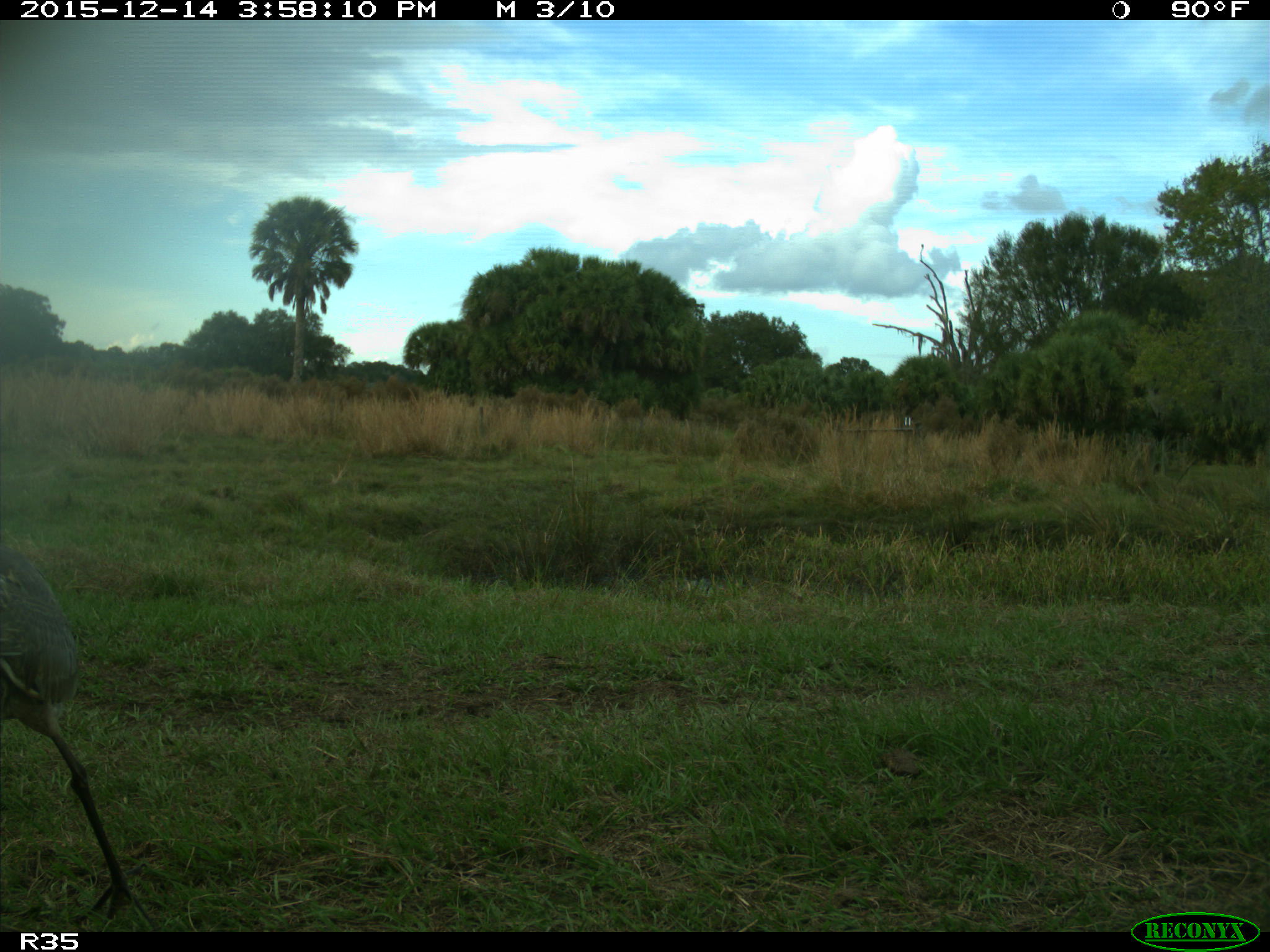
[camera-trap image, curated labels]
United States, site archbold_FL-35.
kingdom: Animalia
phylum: Chordata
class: Aves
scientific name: Aves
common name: birds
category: unidentified bird